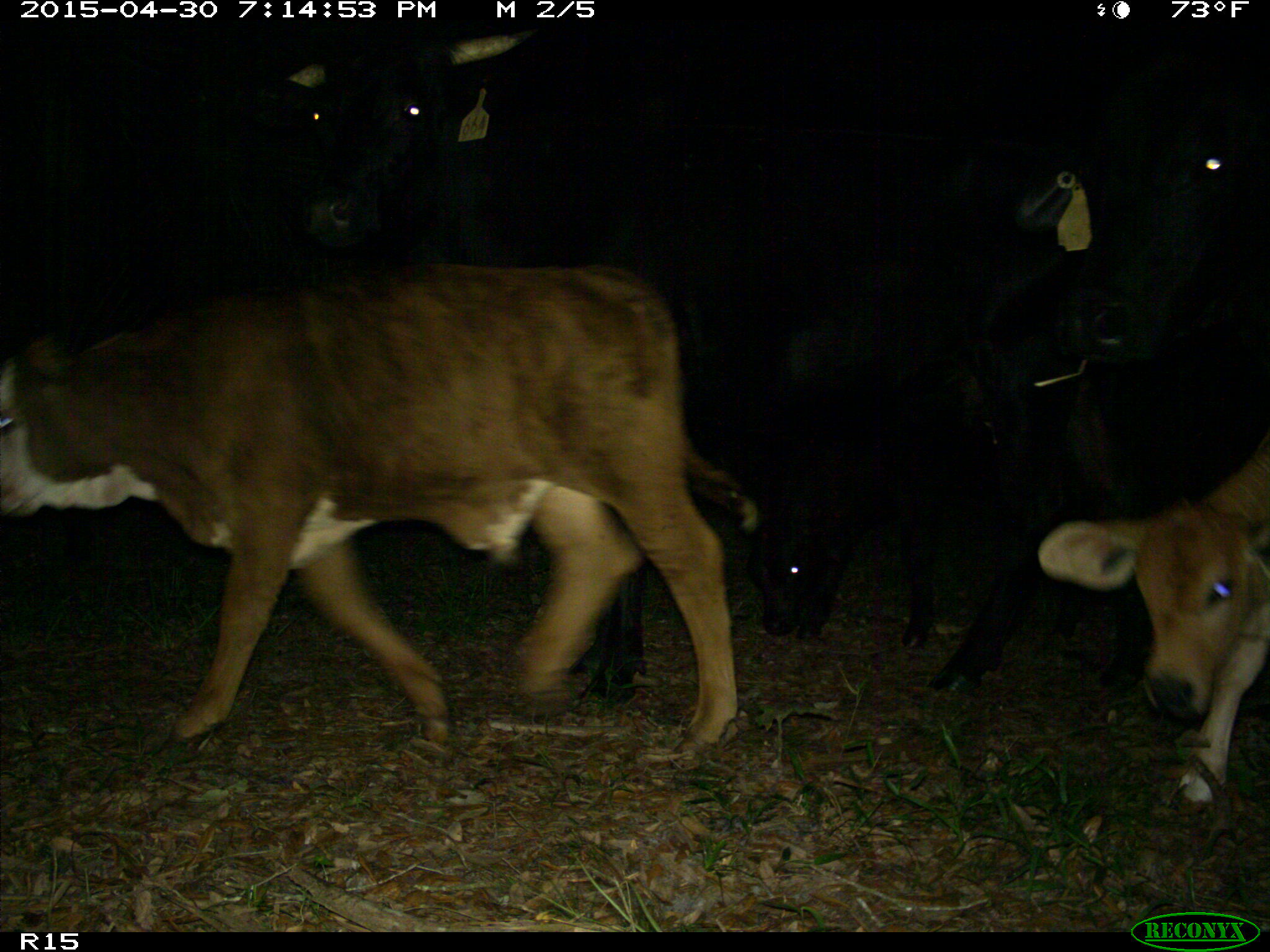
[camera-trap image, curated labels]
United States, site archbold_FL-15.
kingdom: Animalia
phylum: Chordata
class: Mammalia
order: Artiodactyla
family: Bovidae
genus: Bos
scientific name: Bos taurus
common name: domestic cow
Bos taurus (domestic cow).